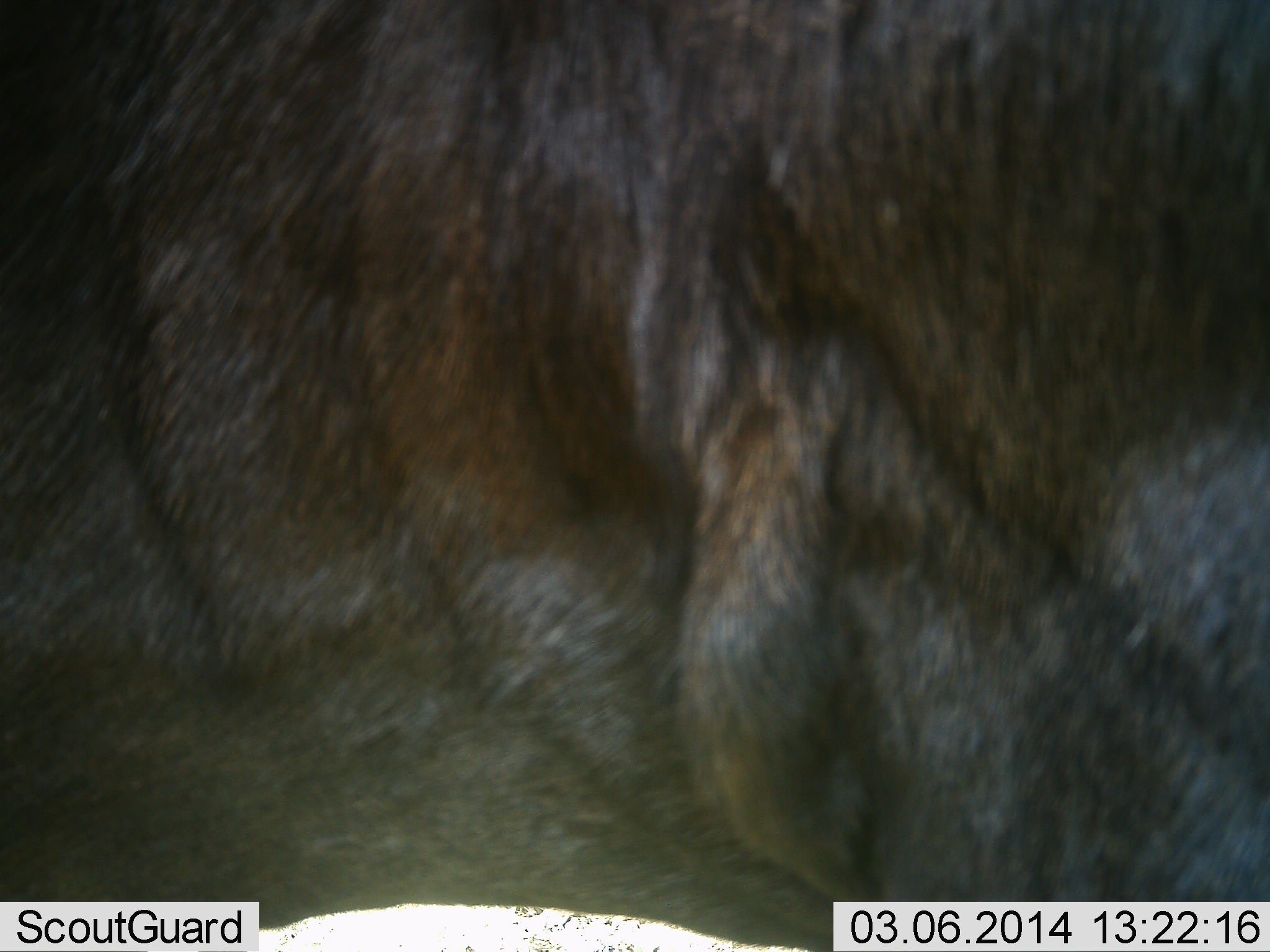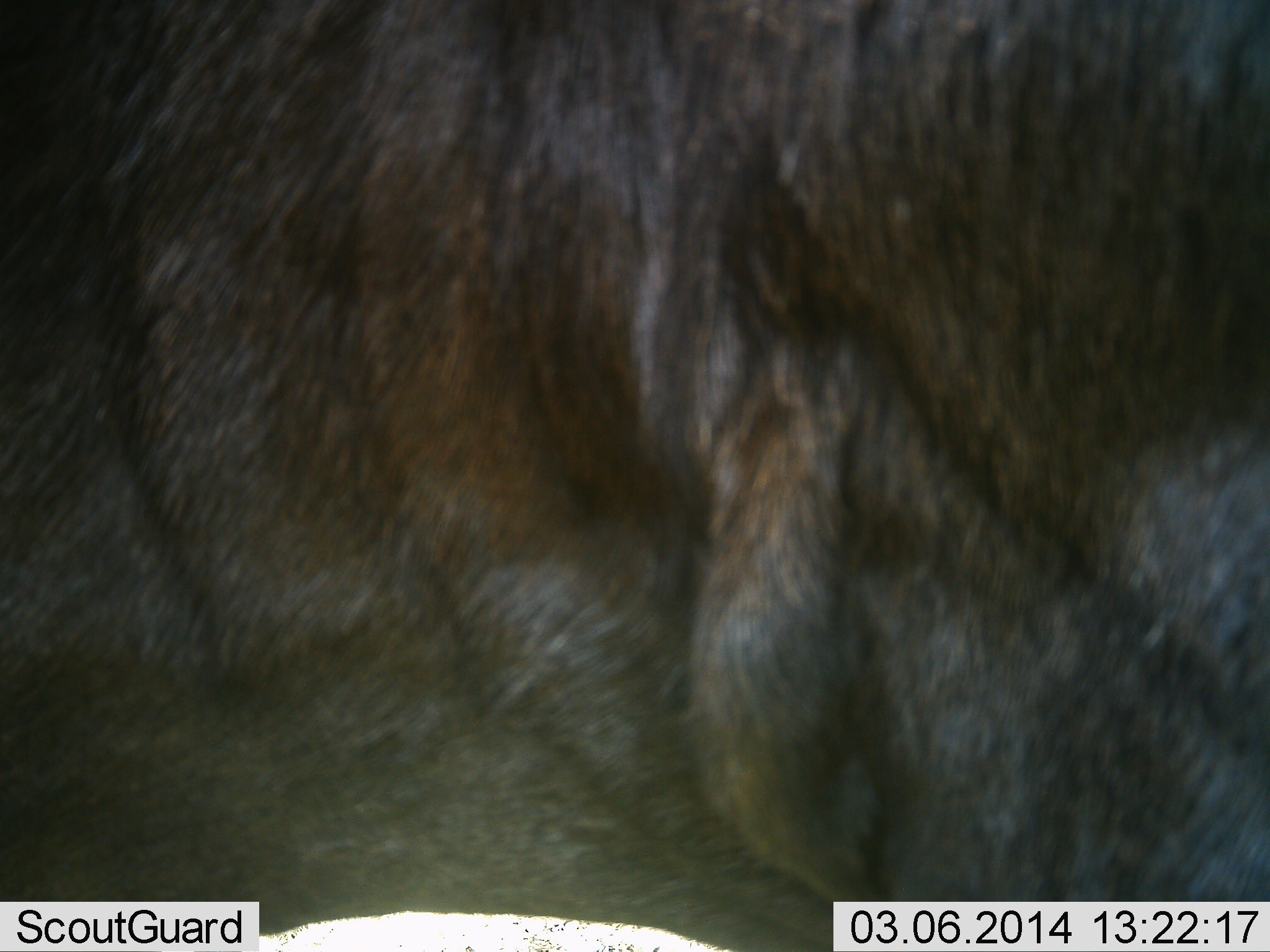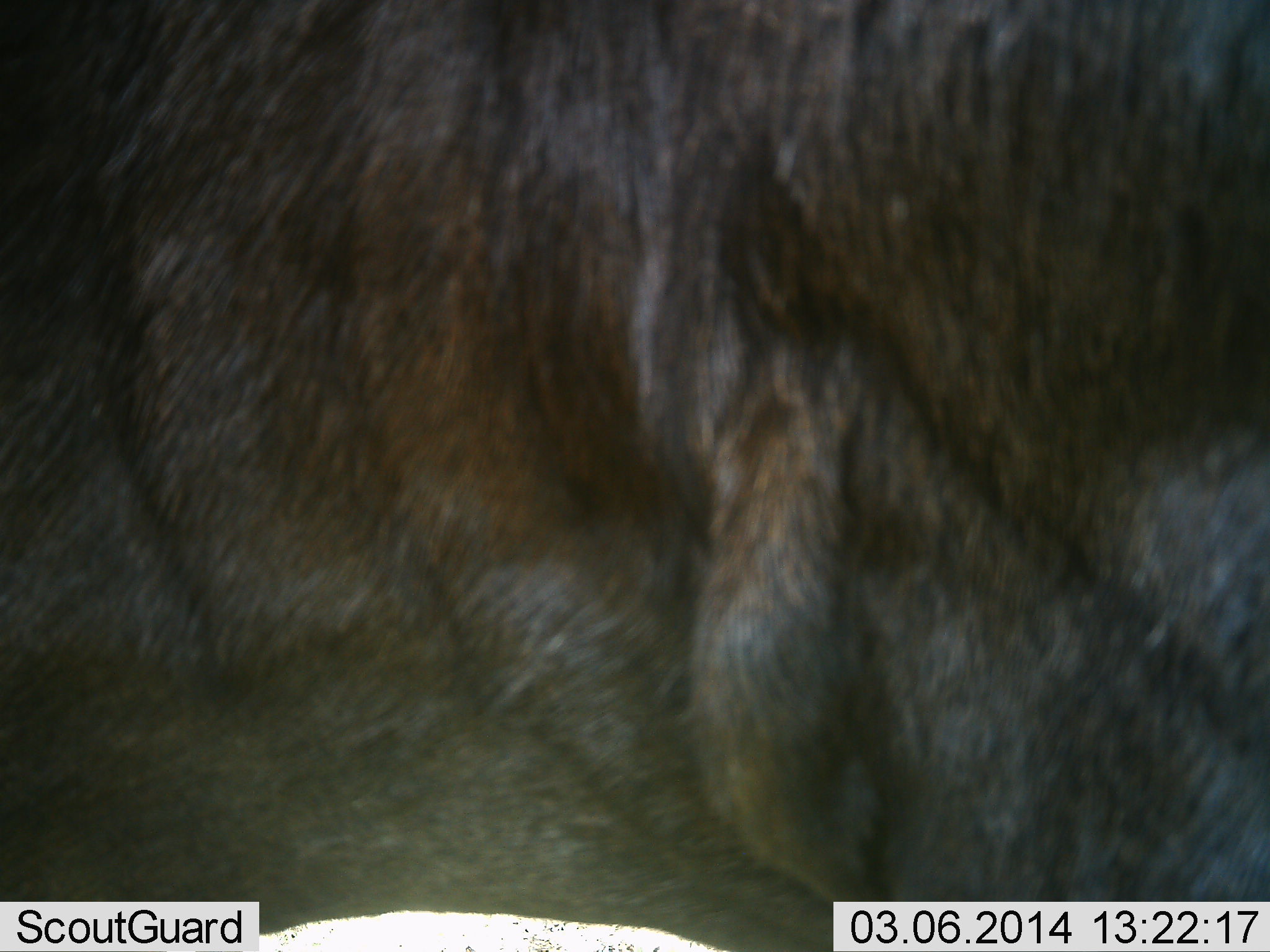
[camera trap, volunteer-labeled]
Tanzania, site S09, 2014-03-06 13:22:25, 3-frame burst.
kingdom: Animalia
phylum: Chordata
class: Mammalia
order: Artiodactyla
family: Bovidae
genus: Connochaetes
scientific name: Connochaetes taurinus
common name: blue wildebeest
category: wildebeest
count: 1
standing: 90%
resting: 10%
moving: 0%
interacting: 0%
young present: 0%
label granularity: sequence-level